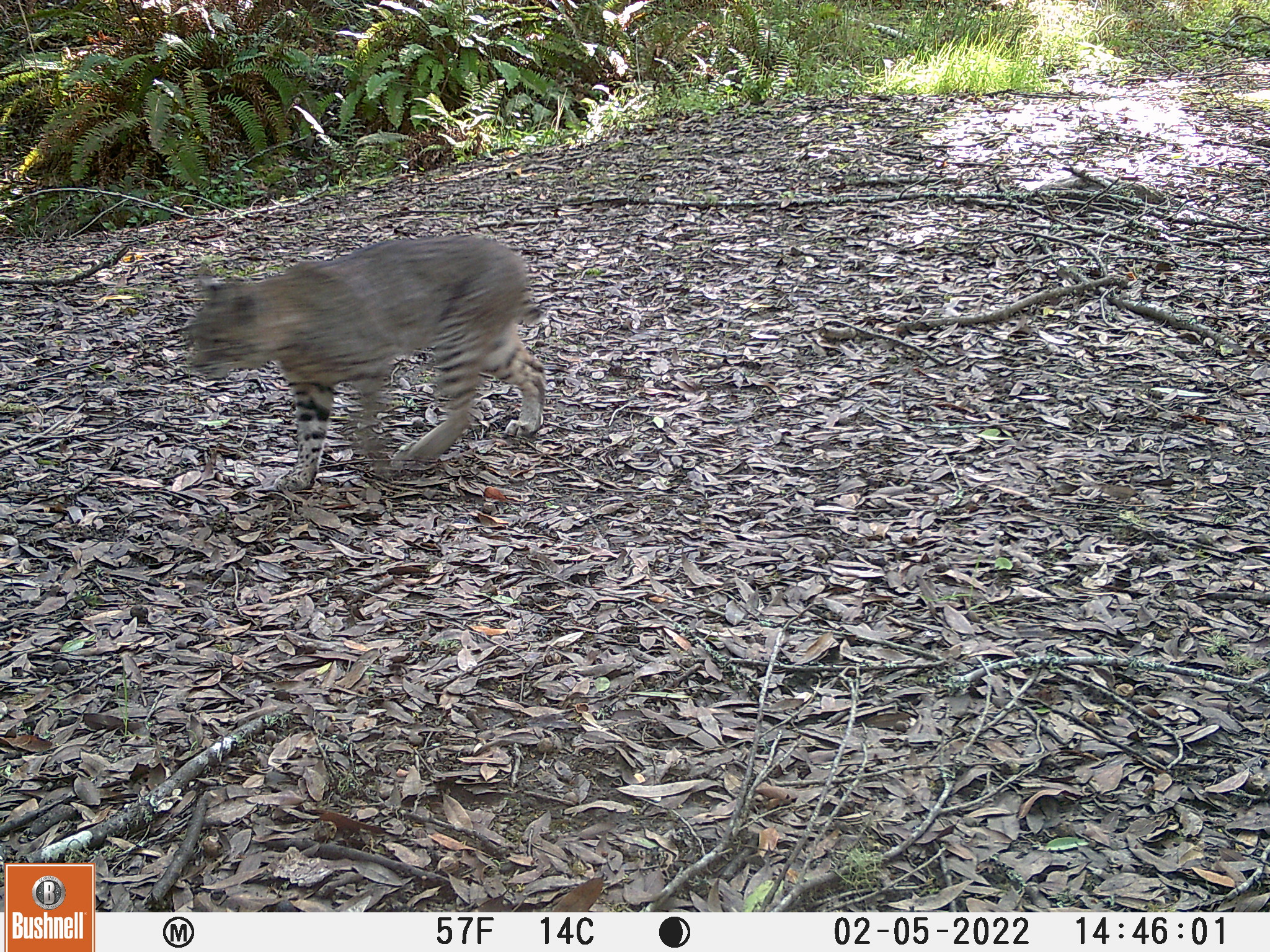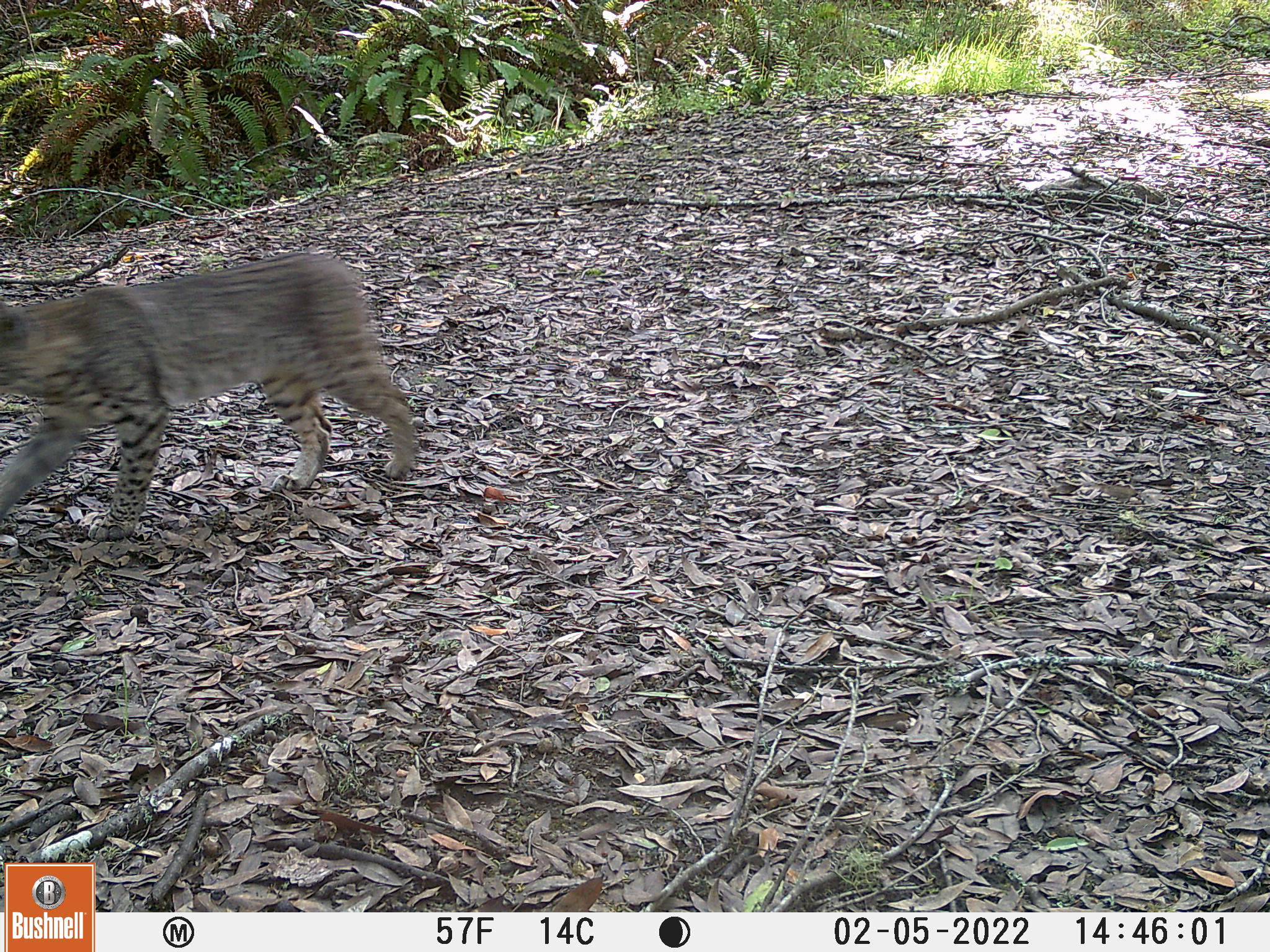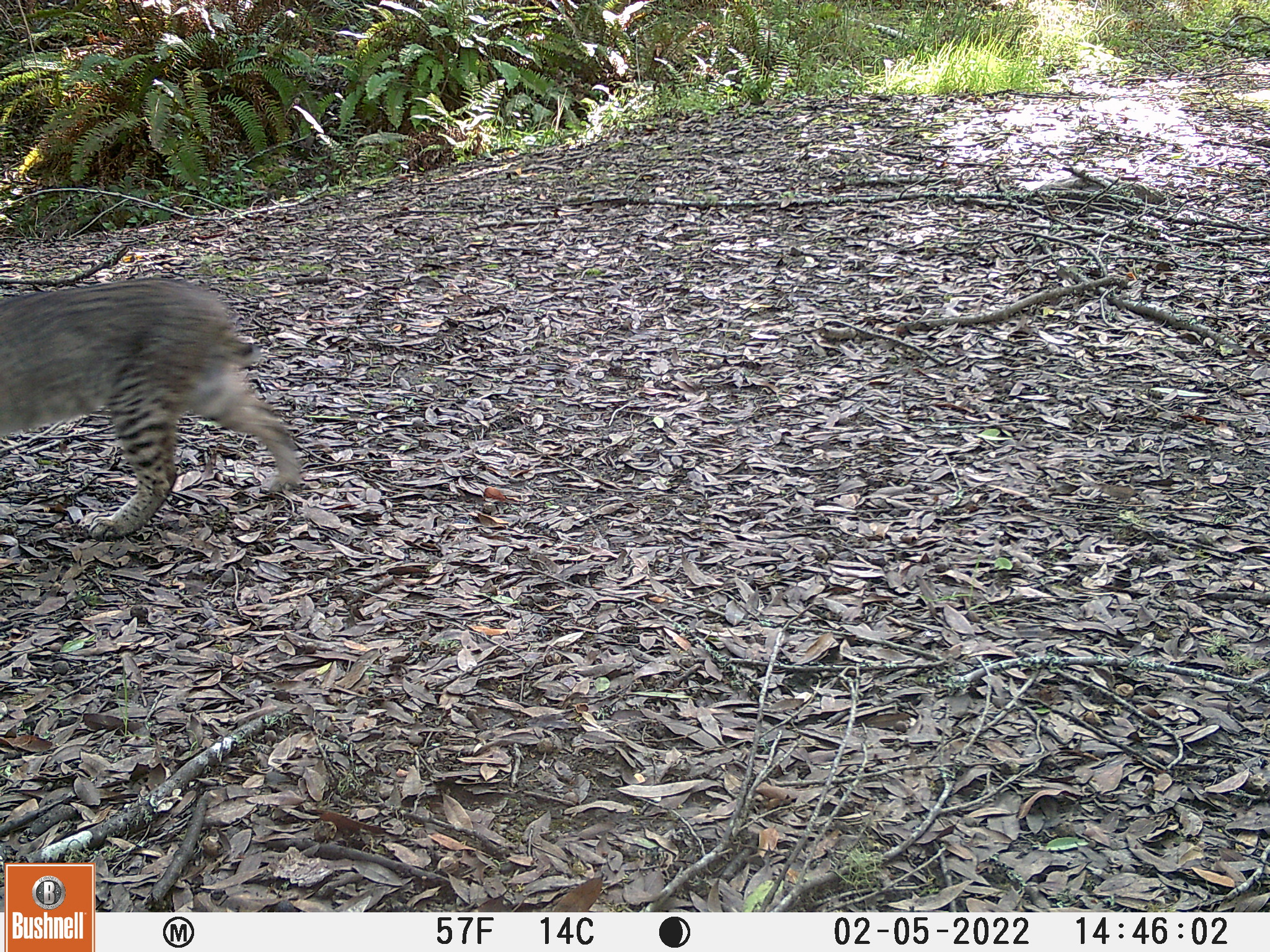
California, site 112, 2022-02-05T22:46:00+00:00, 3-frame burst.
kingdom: Animalia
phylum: Chordata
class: Mammalia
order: Carnivora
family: Felidae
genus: Lynx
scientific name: Lynx rufus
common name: bobcat